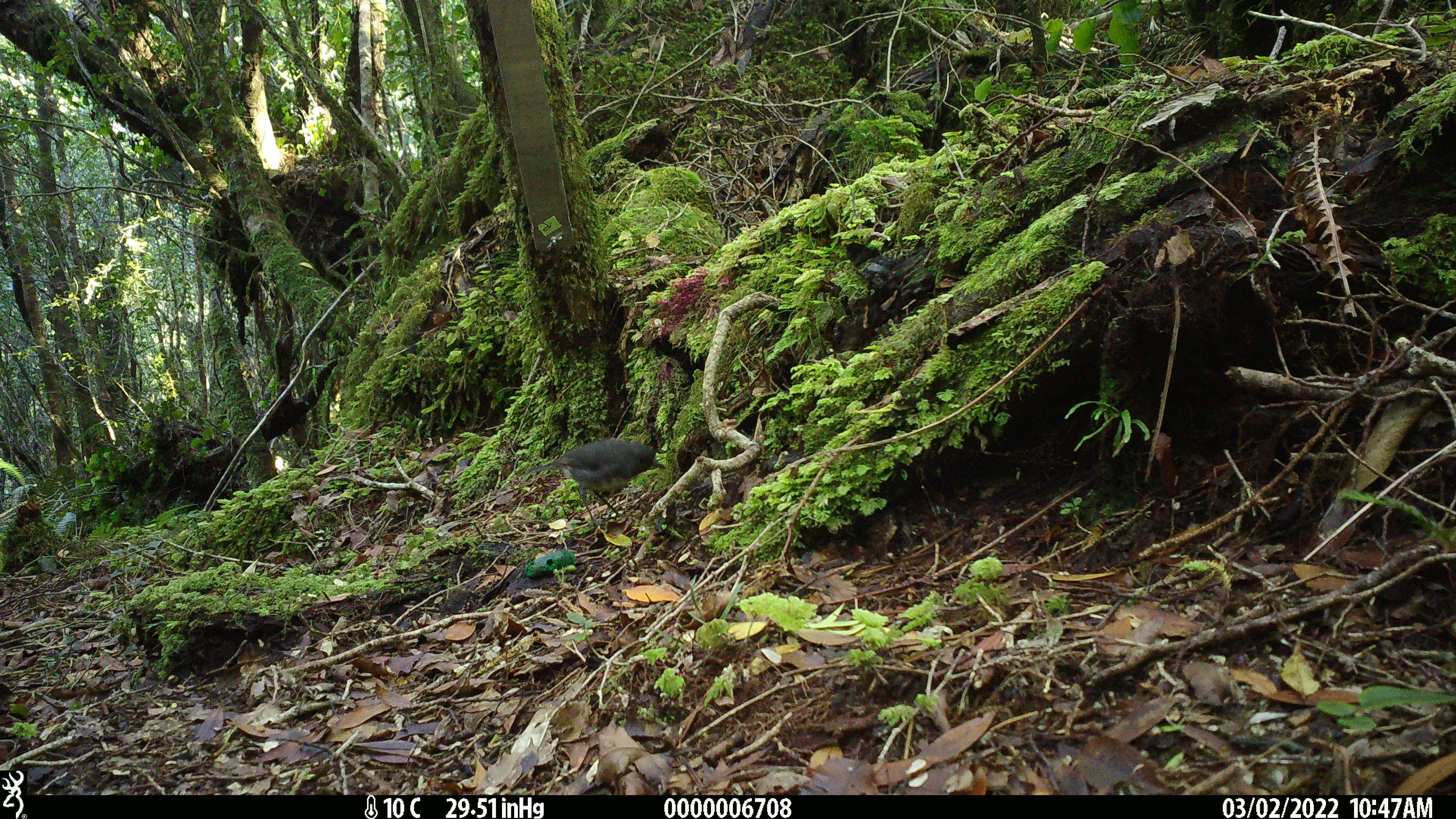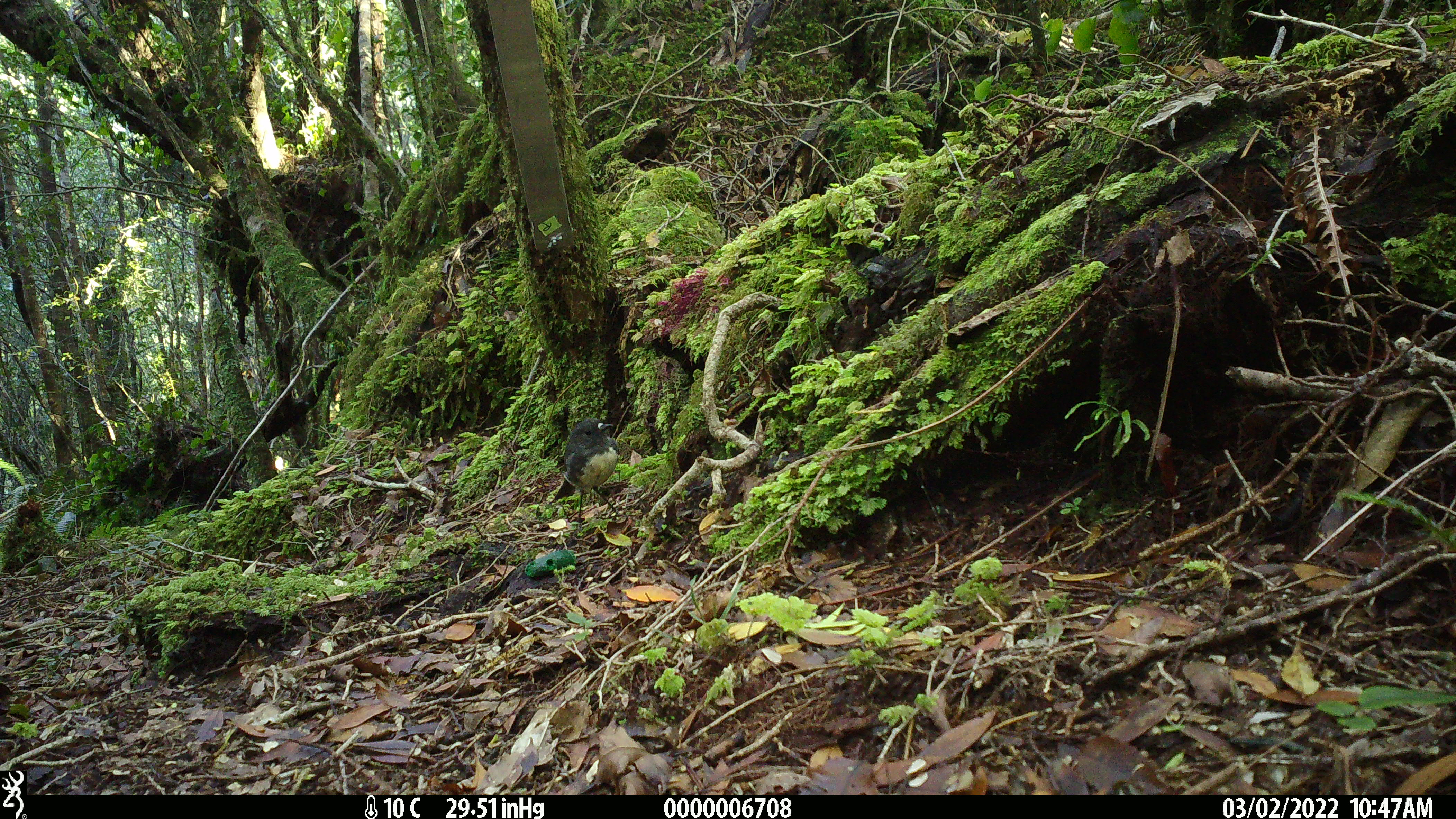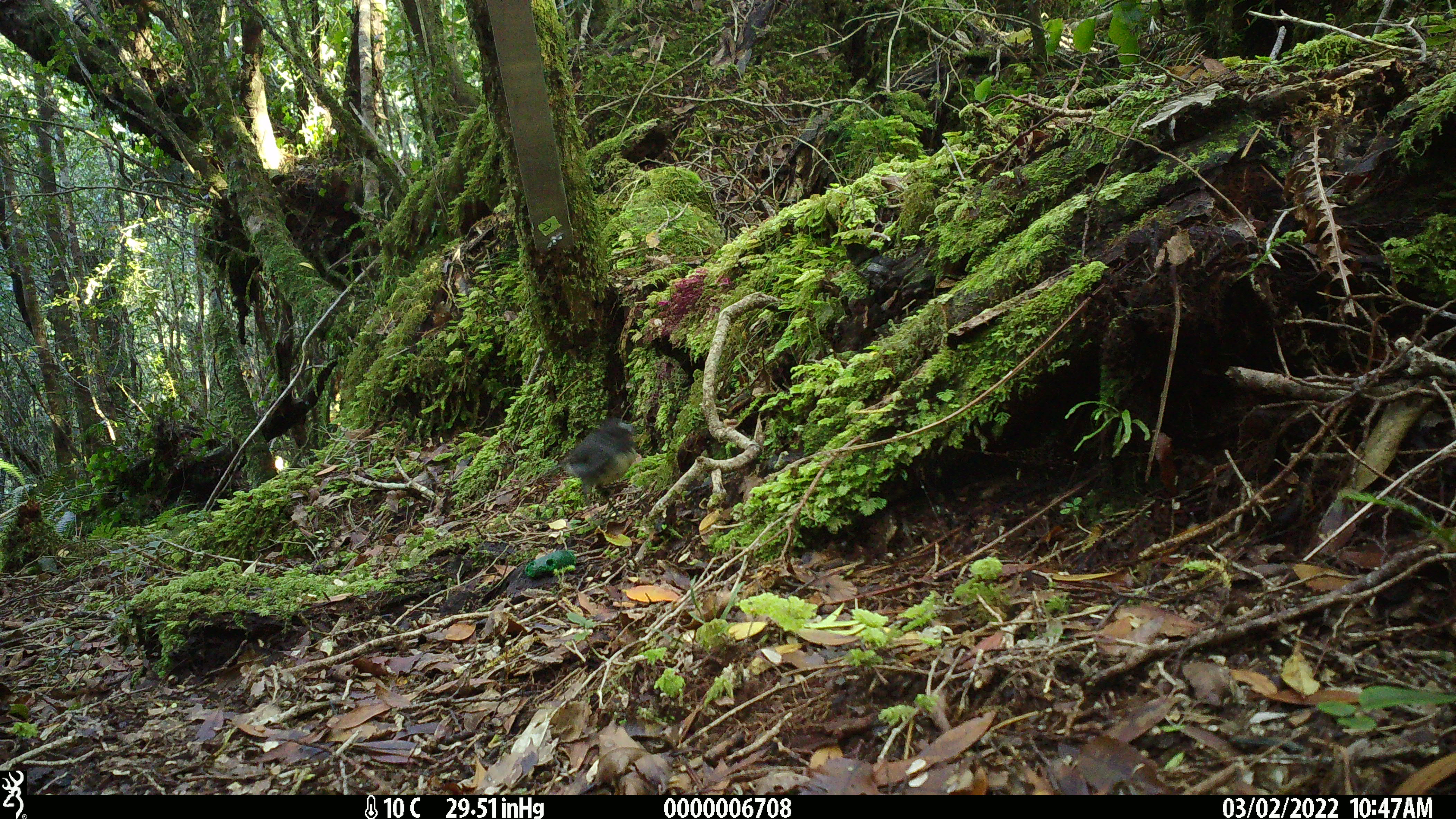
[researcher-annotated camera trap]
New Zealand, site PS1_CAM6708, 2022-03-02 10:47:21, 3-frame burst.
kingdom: Animalia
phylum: Chordata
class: Aves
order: Passeriformes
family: Petroicidae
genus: Petroica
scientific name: Petroica australis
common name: new zealand robin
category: robin